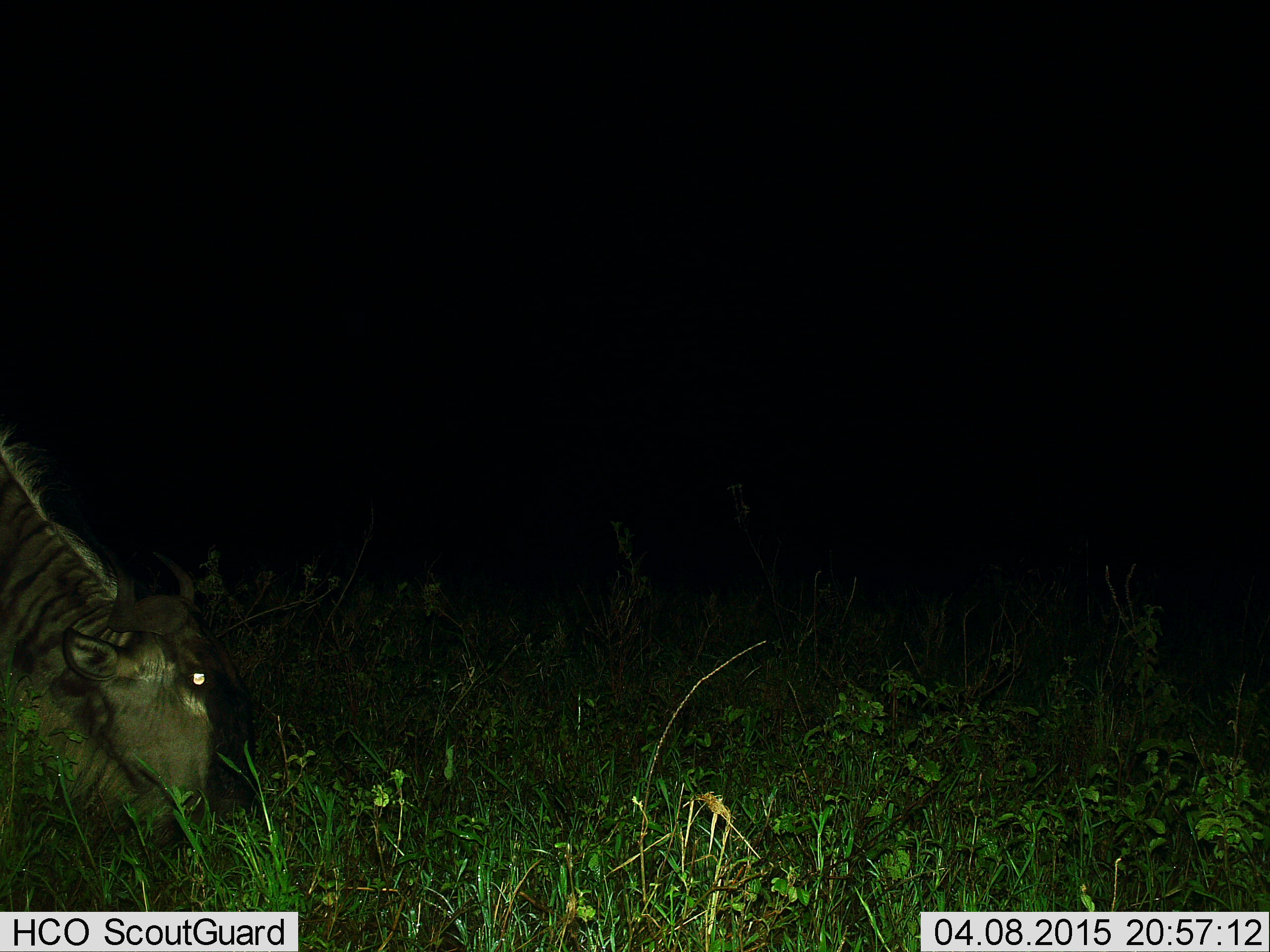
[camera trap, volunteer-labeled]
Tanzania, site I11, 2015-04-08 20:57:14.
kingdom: Animalia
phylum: Chordata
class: Mammalia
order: Artiodactyla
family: Bovidae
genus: Connochaetes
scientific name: Connochaetes taurinus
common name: blue wildebeest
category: wildebeest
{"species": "wildebeest (blue wildebeest) (Connochaetes taurinus)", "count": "1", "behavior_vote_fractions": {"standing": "20%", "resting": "10%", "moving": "0%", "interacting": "0%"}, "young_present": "0%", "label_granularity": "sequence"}